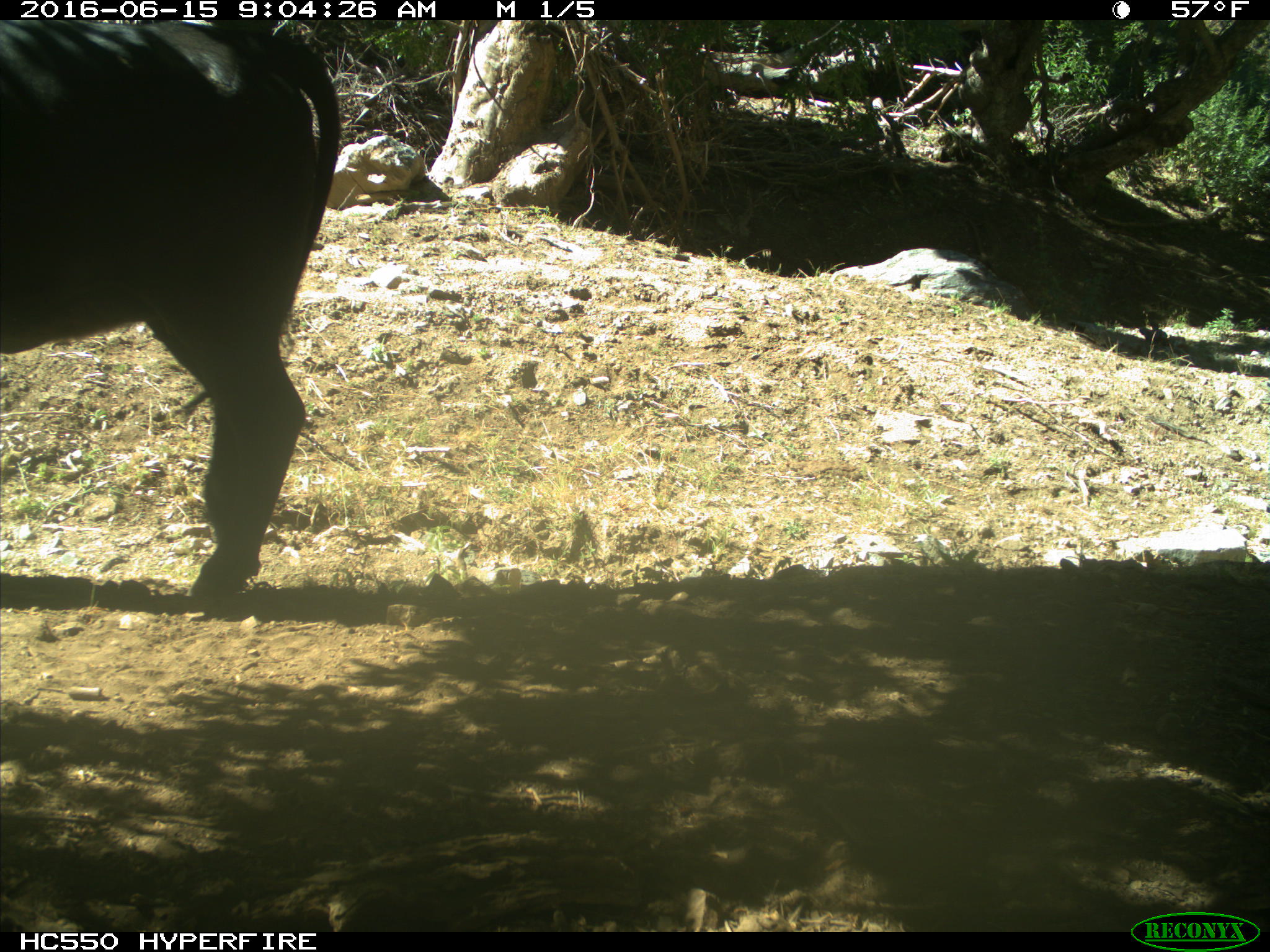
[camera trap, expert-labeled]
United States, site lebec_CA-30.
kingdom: Animalia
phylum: Chordata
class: Mammalia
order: Artiodactyla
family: Bovidae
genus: Bos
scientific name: Bos taurus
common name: domestic cow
Bos taurus (domestic cow).